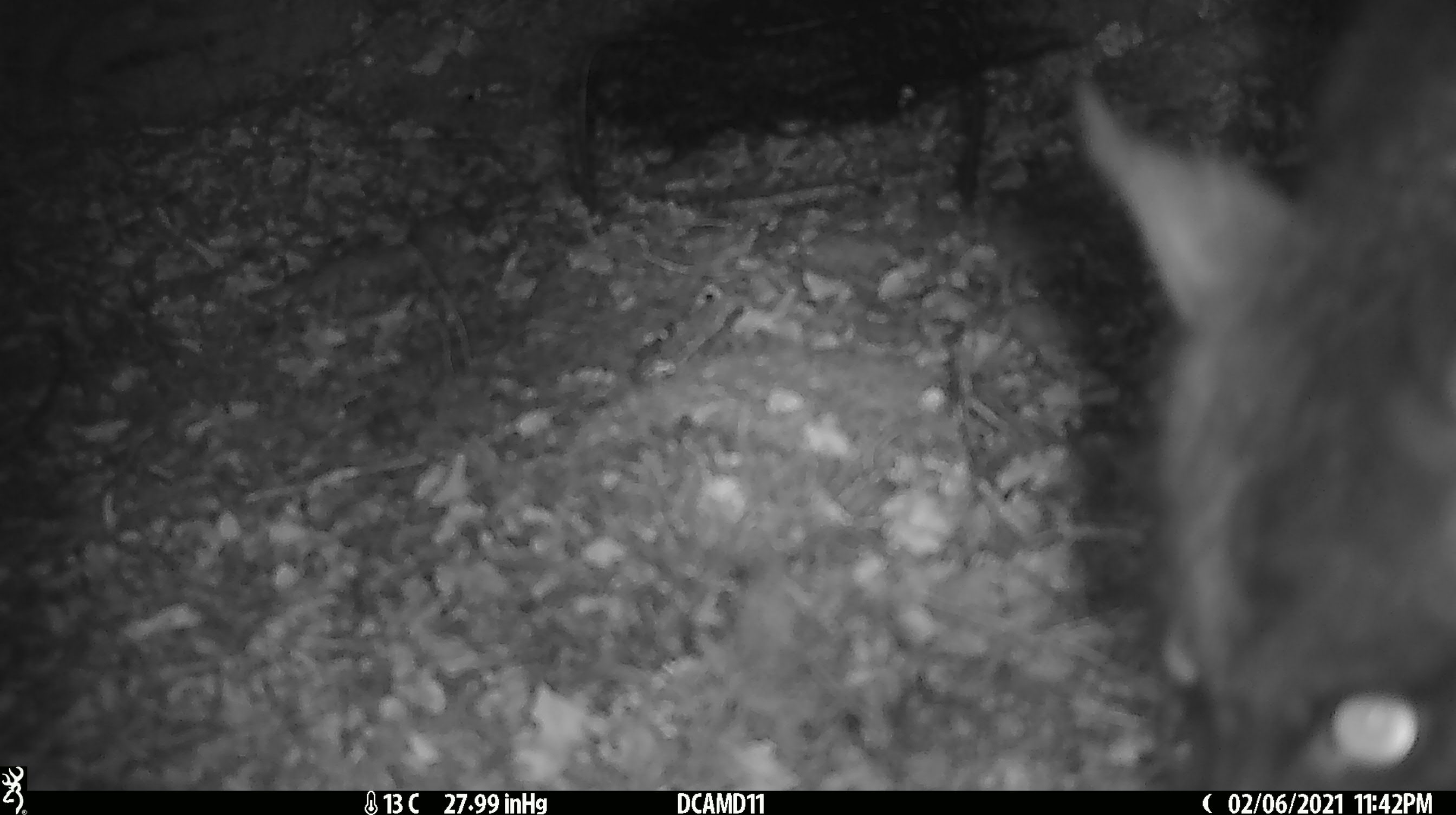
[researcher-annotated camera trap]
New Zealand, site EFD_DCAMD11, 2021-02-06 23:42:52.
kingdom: Animalia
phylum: Chordata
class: Mammalia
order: Diprotodontia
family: Phalangeridae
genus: Trichosurus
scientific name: Trichosurus vulpecula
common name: common brushtail possum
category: possum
Possum (common brushtail possum) (Trichosurus vulpecula).